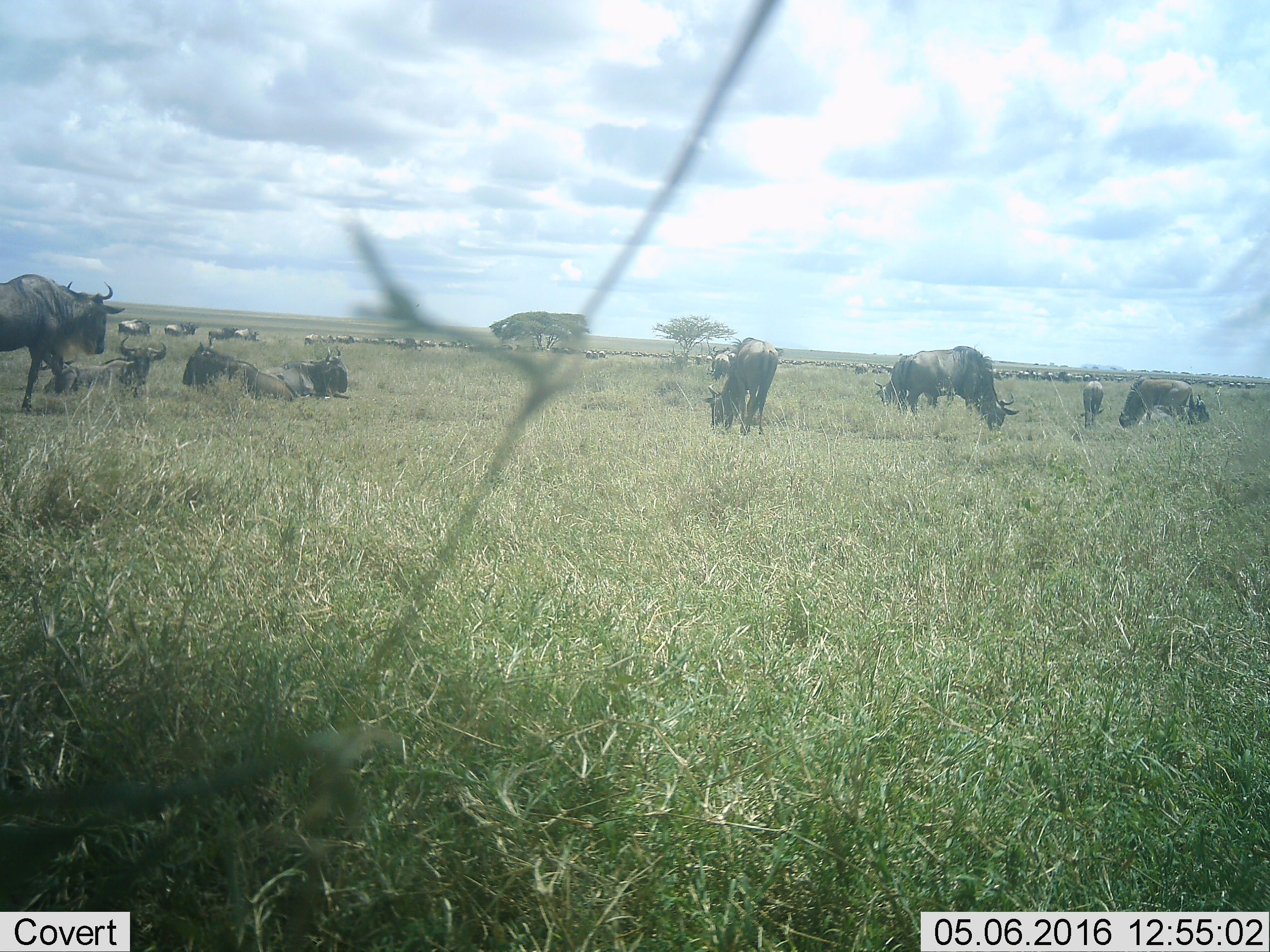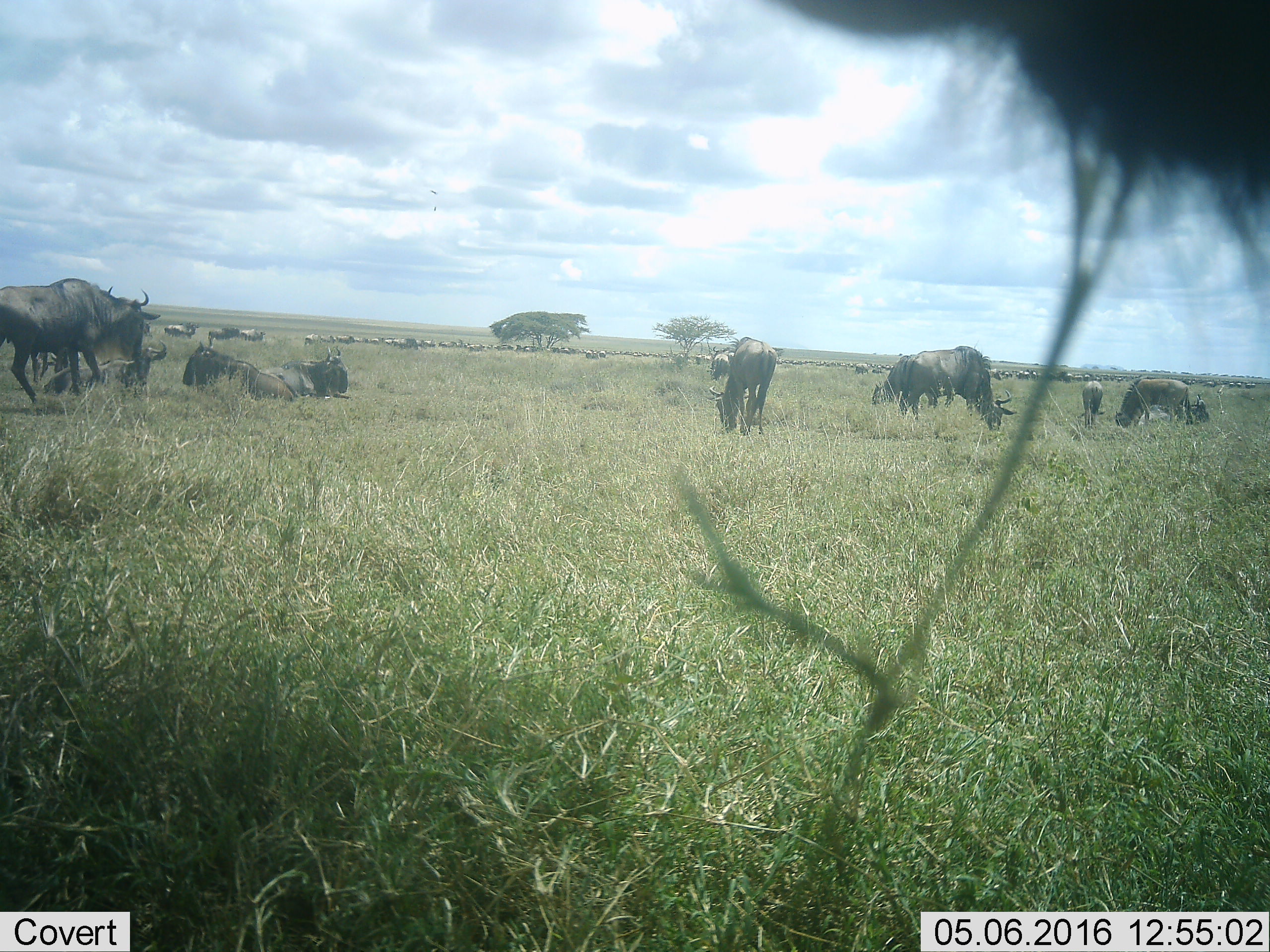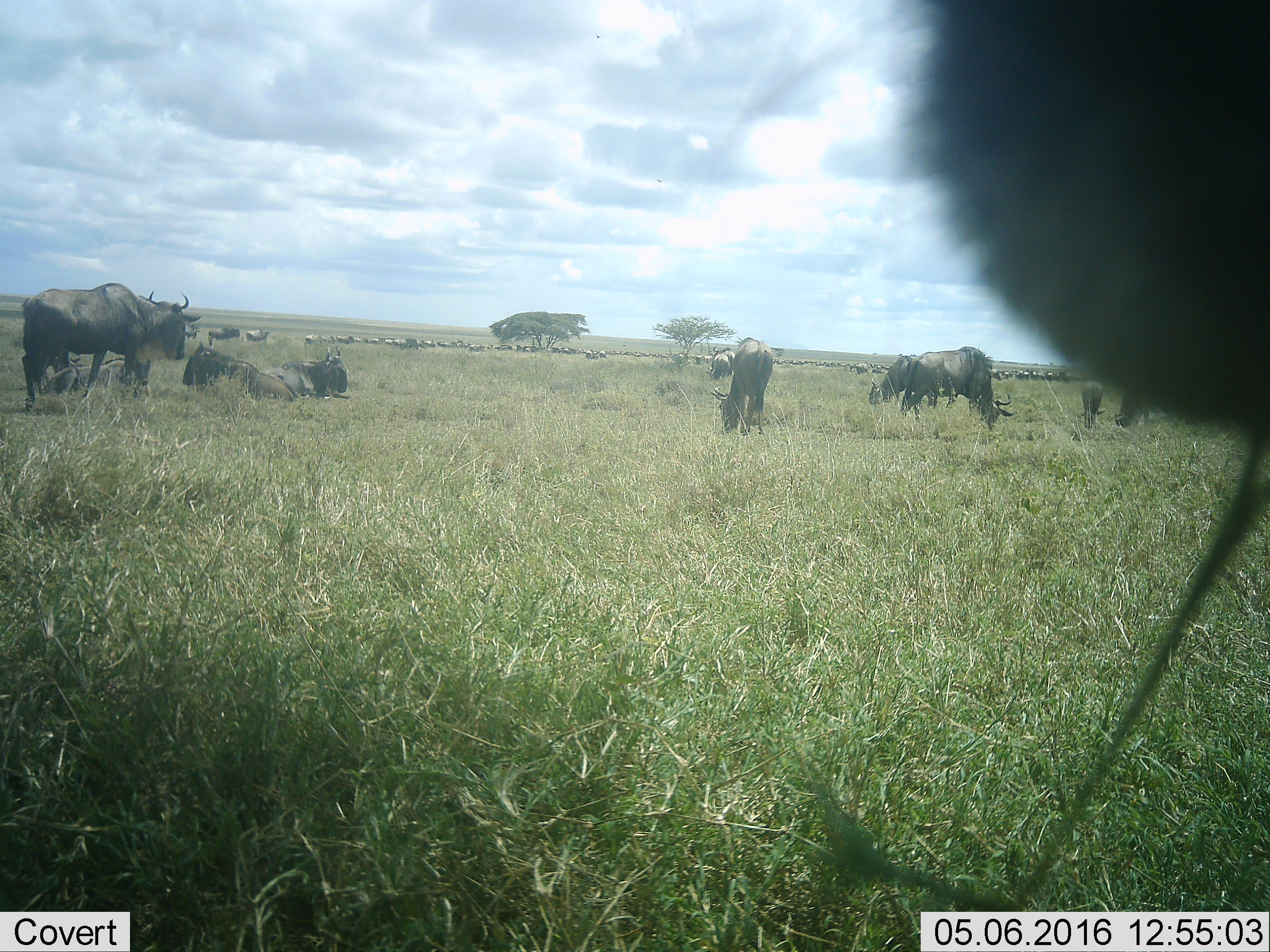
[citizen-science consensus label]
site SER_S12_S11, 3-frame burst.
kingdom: Animalia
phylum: Chordata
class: Mammalia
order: Artiodactyla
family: Bovidae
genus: Connochaetes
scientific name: Connochaetes taurinus taurinus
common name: blue wildebeest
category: wildebeestblue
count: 51+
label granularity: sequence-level